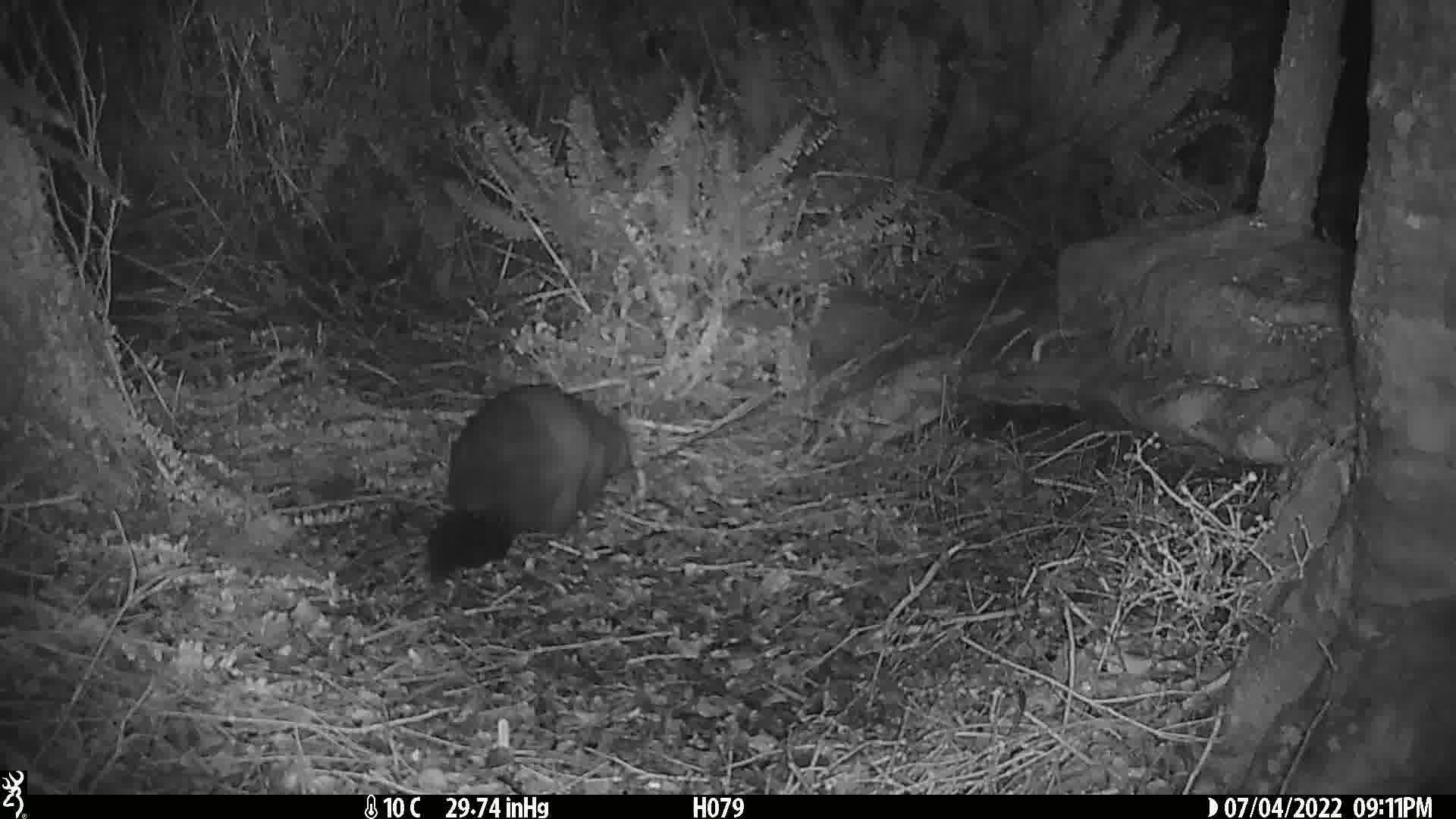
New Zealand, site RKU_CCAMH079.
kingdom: Animalia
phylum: Chordata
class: Mammalia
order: Diprotodontia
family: Phalangeridae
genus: Trichosurus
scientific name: Trichosurus vulpecula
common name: common brushtail possum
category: possum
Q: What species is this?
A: Possum (common brushtail possum) (Trichosurus vulpecula).